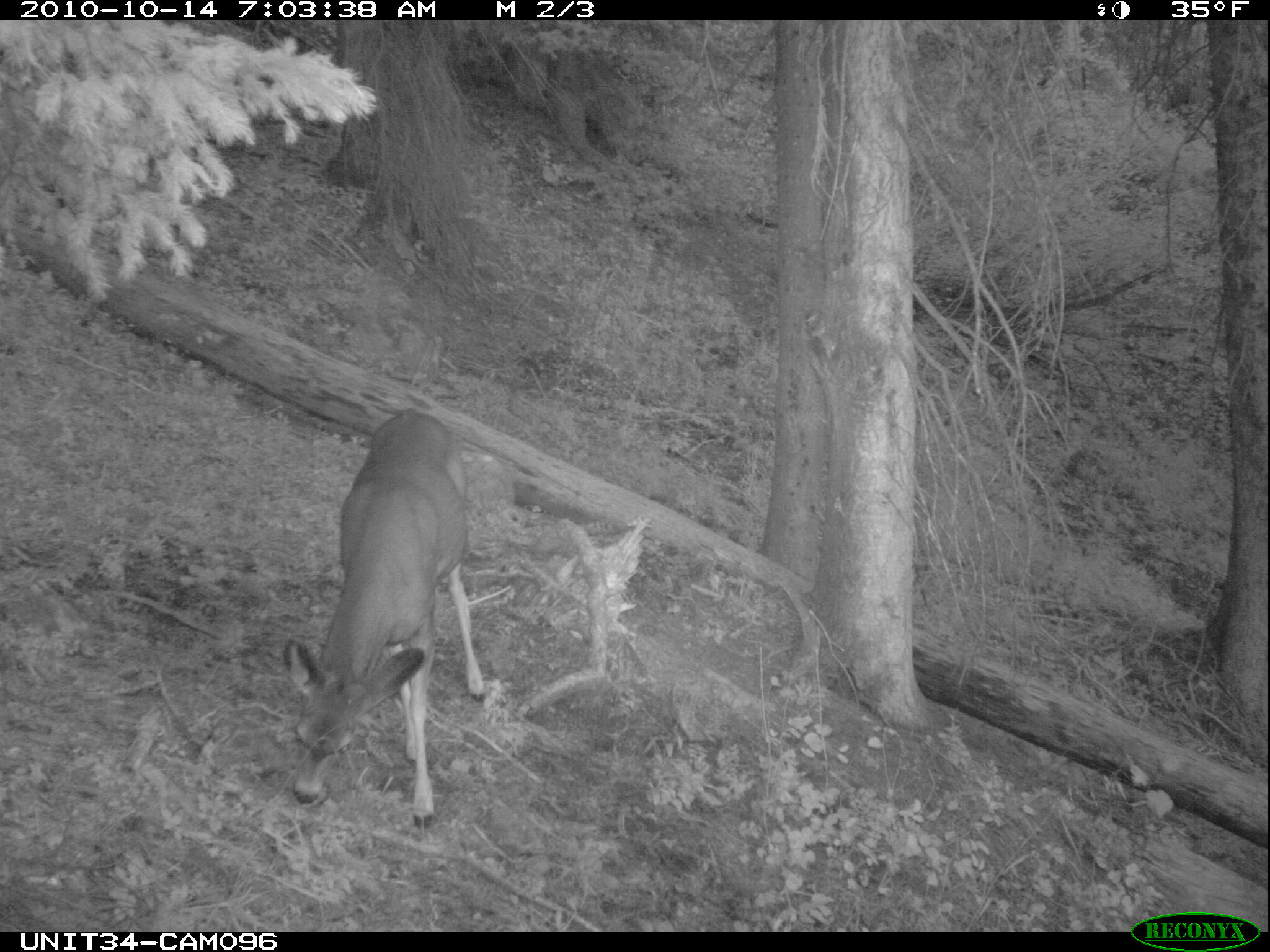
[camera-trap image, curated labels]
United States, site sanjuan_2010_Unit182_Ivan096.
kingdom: Animalia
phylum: Chordata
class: Mammalia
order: Artiodactyla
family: Cervidae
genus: Odocoileus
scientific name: Odocoileus hemionus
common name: mule deer